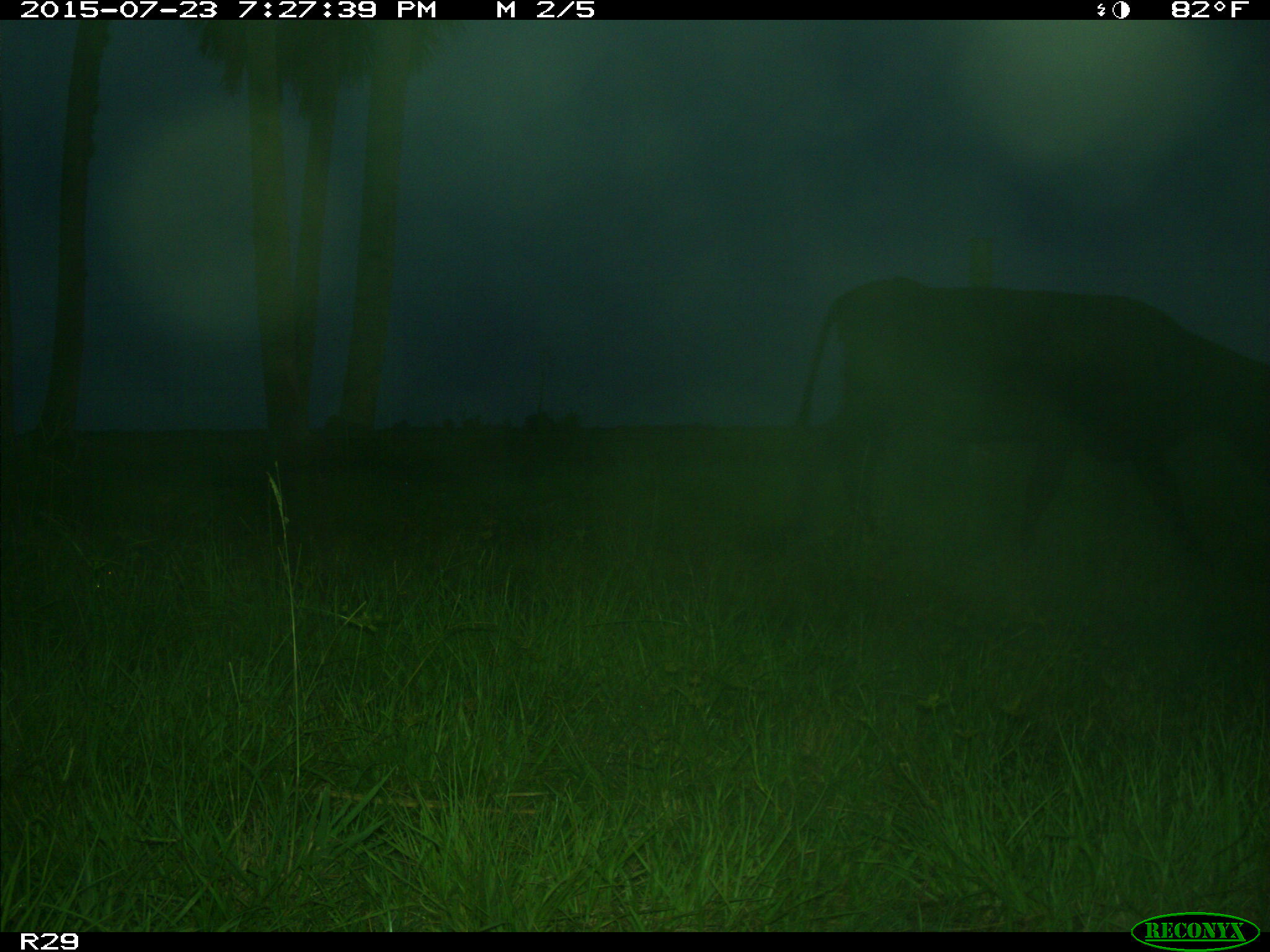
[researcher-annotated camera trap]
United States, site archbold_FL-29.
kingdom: Animalia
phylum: Chordata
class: Mammalia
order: Artiodactyla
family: Bovidae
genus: Bos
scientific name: Bos taurus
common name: domestic cow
Bos taurus (domestic cow).